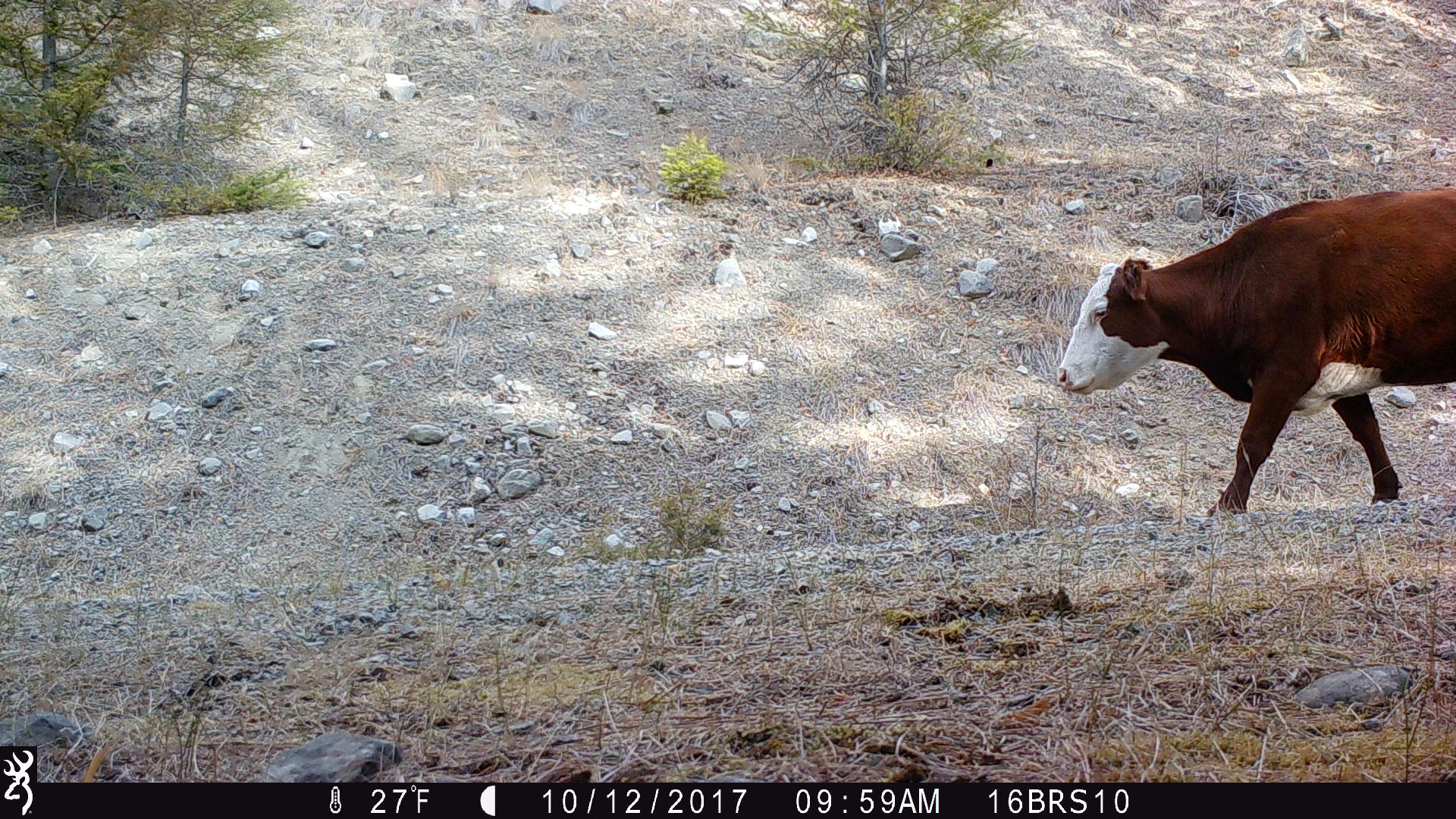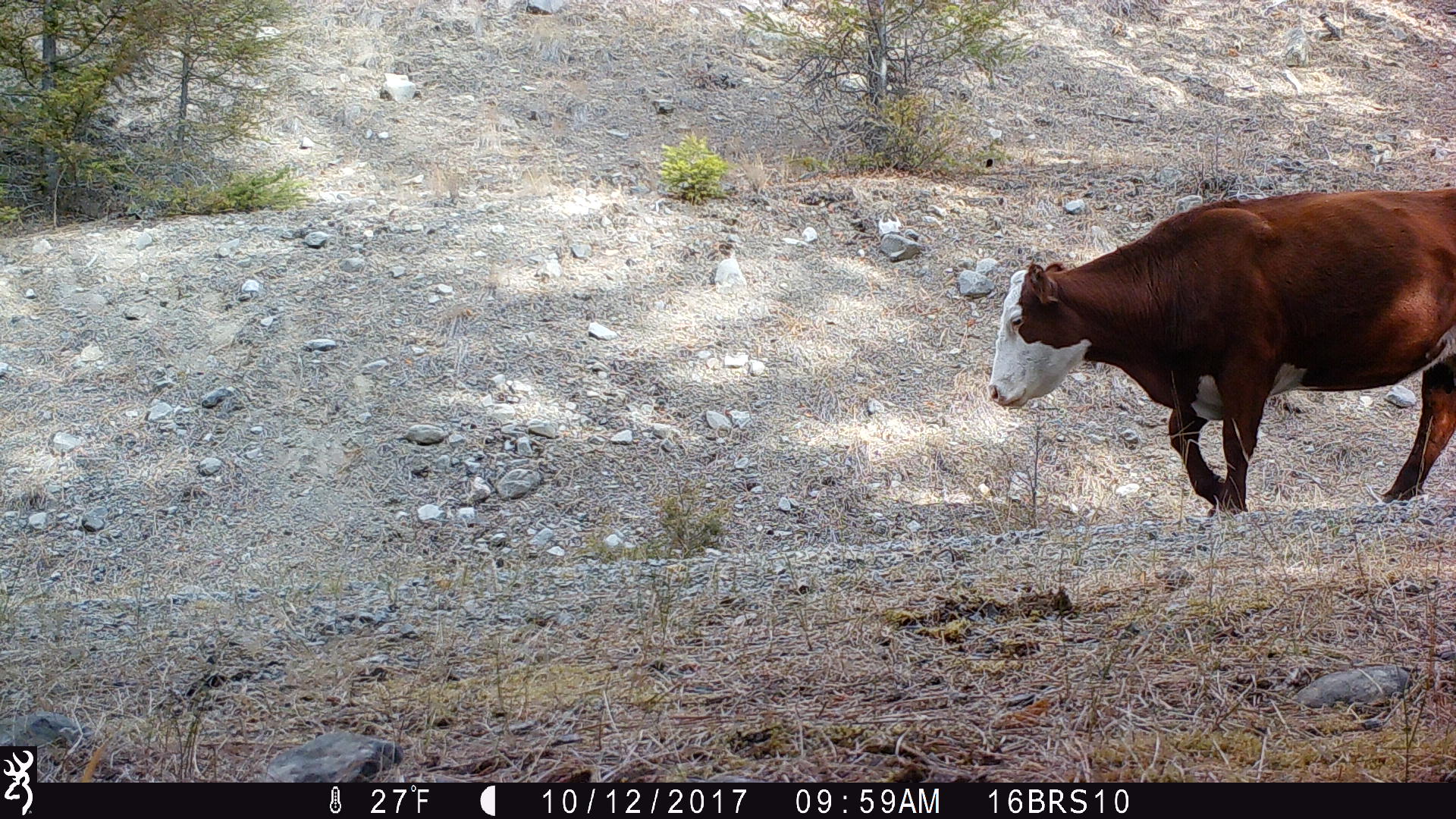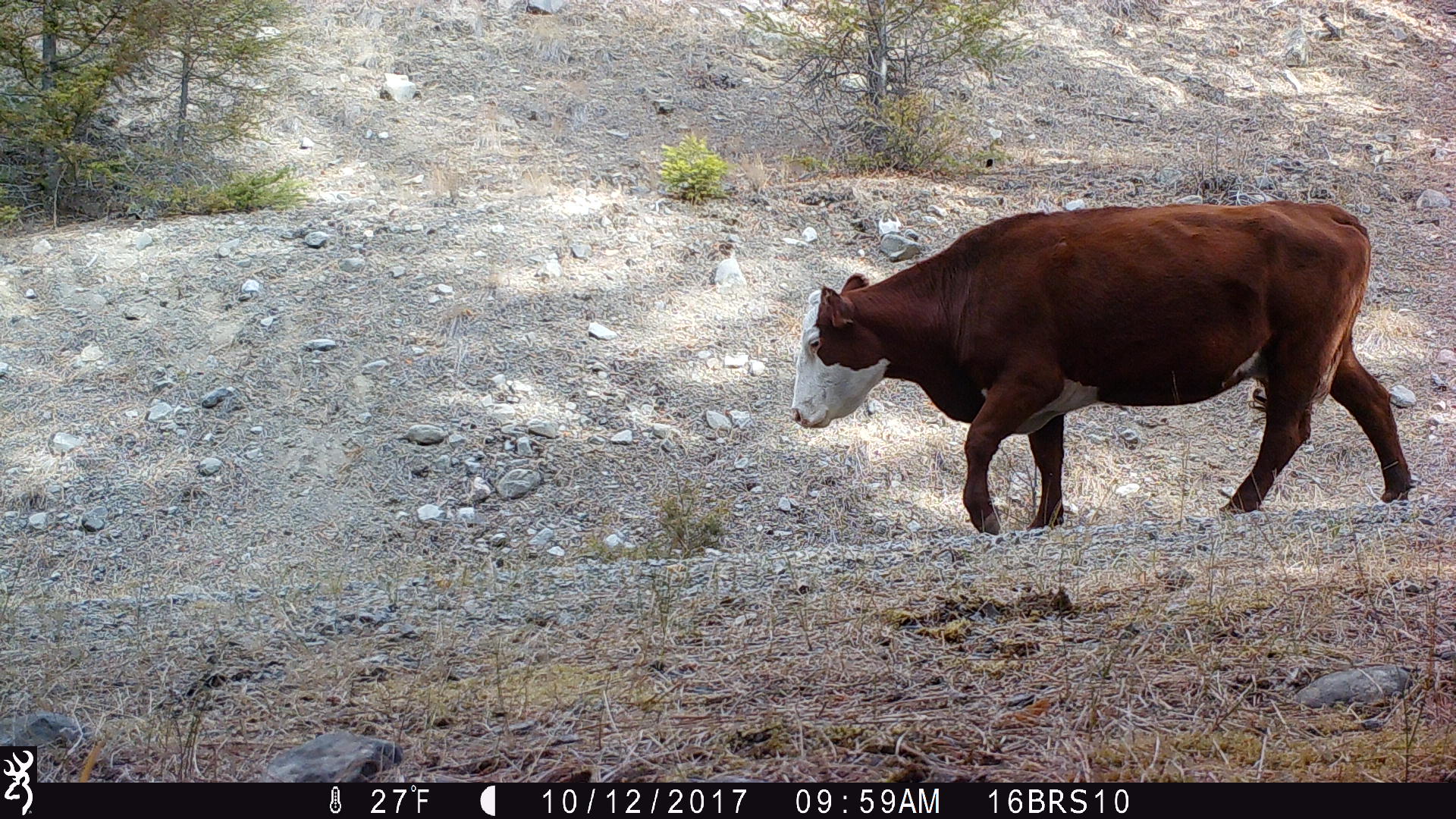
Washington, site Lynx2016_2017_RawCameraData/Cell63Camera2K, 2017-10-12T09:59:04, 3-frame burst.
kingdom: Animalia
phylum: Chordata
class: Mammalia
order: Artiodactyla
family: Bovidae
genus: Bos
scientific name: Bos taurus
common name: domestic cattle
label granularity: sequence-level